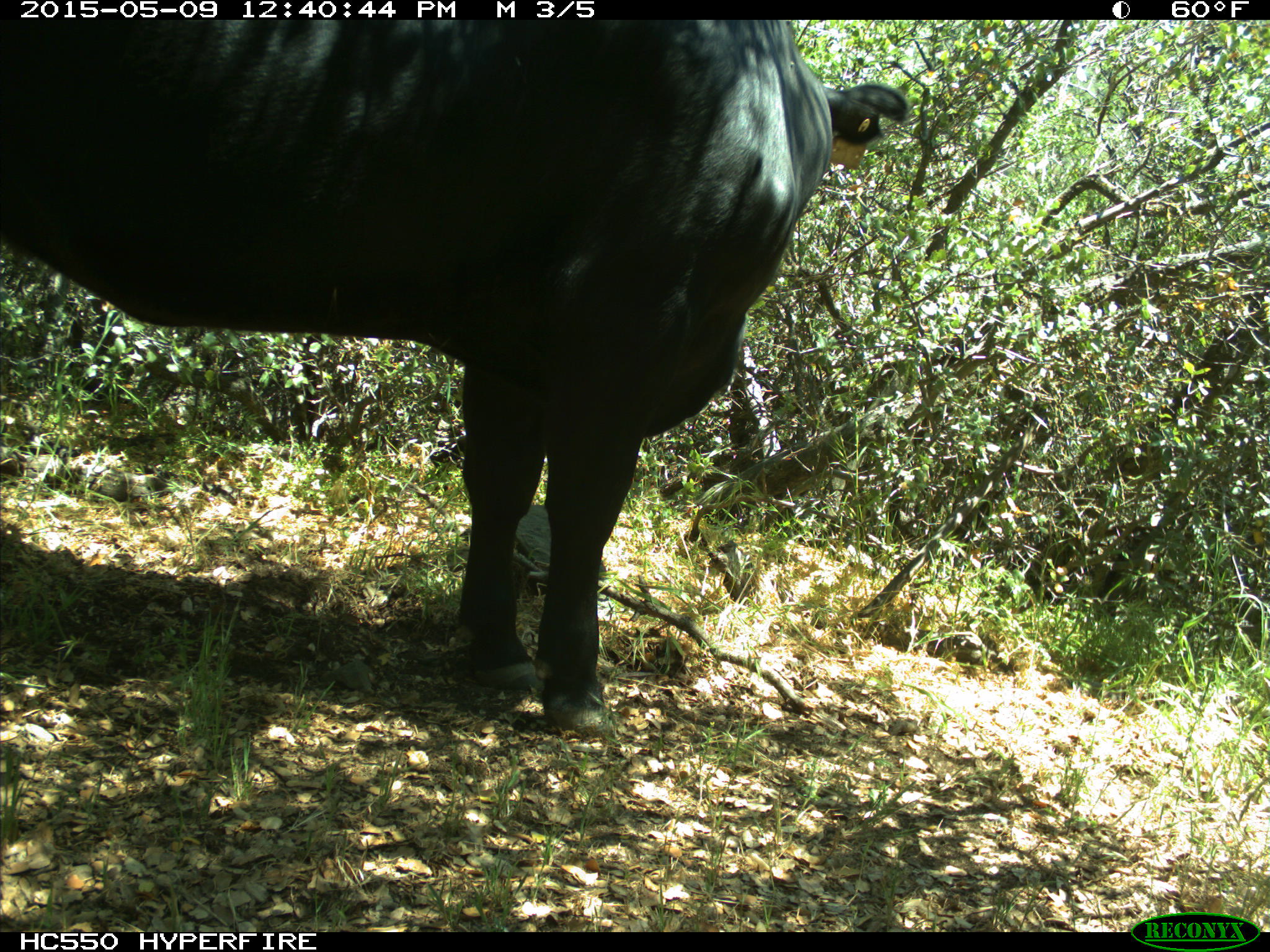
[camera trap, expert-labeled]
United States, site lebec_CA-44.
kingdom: Animalia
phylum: Chordata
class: Mammalia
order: Artiodactyla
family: Bovidae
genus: Bos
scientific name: Bos taurus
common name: domestic cow